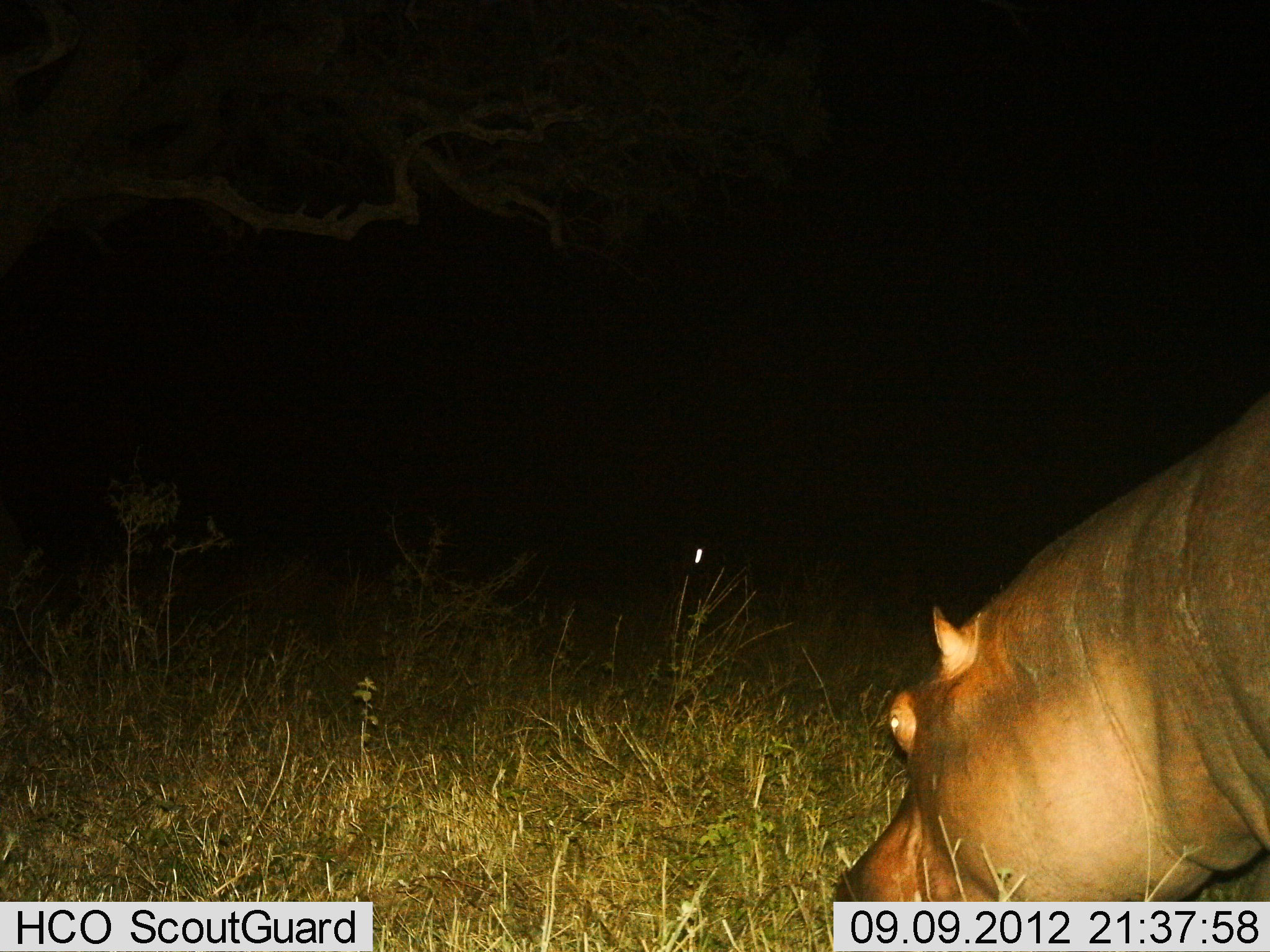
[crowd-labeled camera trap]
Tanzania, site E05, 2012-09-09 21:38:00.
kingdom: Animalia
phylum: Chordata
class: Mammalia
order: Artiodactyla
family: Hippopotamidae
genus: Hippopotamus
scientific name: Hippopotamus amphibius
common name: hippopotamus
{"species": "hippopotamus (Hippopotamus amphibius)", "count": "1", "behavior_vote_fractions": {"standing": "40%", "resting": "0%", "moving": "10%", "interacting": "0%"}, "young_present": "0%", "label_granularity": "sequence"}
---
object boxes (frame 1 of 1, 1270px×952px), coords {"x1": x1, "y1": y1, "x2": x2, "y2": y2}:
animal: {"x1": 833, "y1": 392, "x2": 1268, "y2": 902}